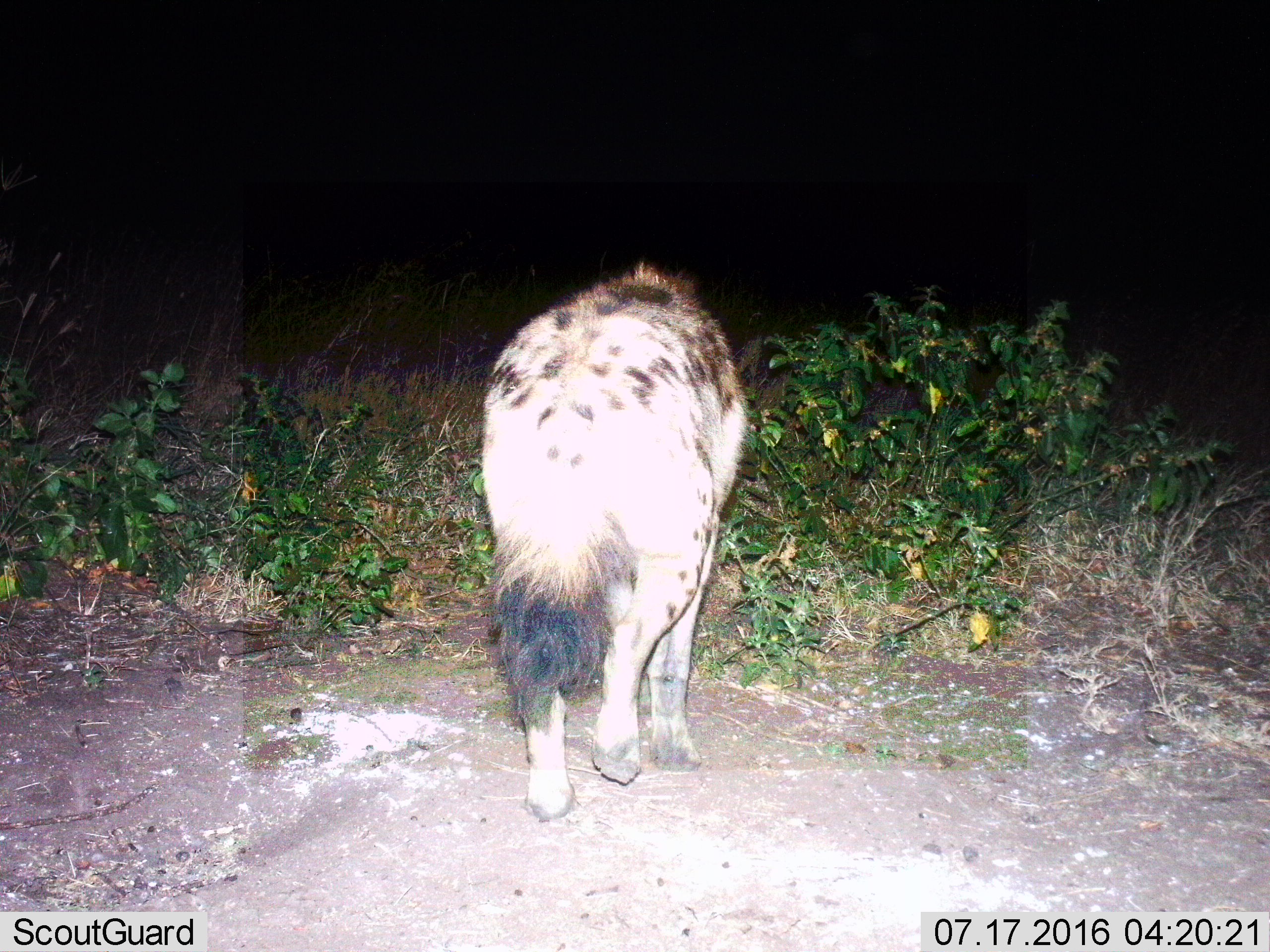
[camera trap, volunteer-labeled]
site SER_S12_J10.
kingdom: Animalia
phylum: Chordata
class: Mammalia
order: Carnivora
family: Hyaenidae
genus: Crocuta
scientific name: Crocuta crocuta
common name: spotted hyena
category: hyenaspotted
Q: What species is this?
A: Hyenaspotted (spotted hyena) (Crocuta crocuta).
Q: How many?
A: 1.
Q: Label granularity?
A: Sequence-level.